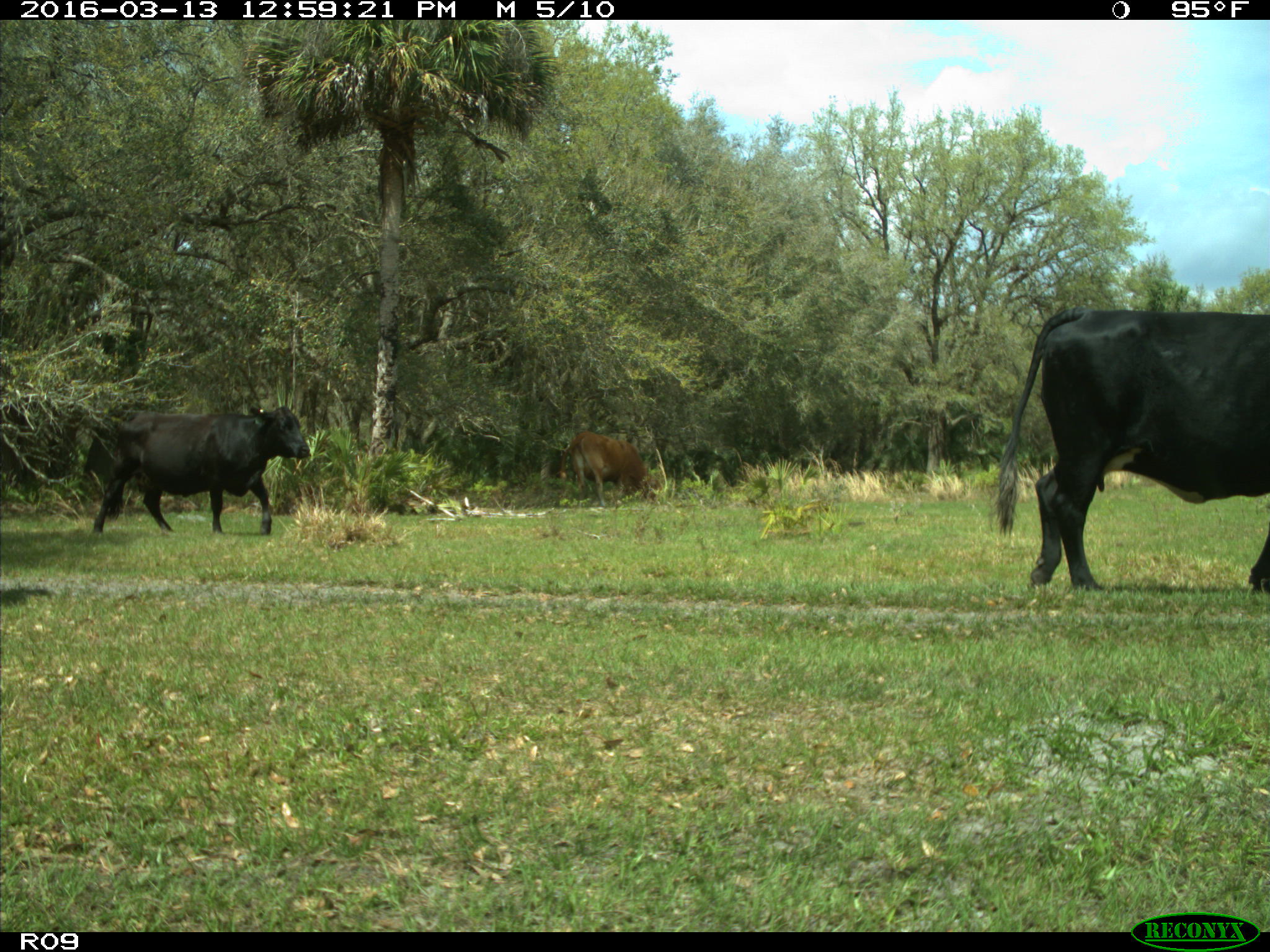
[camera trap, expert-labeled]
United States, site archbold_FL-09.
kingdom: Animalia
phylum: Chordata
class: Mammalia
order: Artiodactyla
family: Bovidae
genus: Bos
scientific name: Bos taurus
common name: domestic cow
Bos taurus (domestic cow).